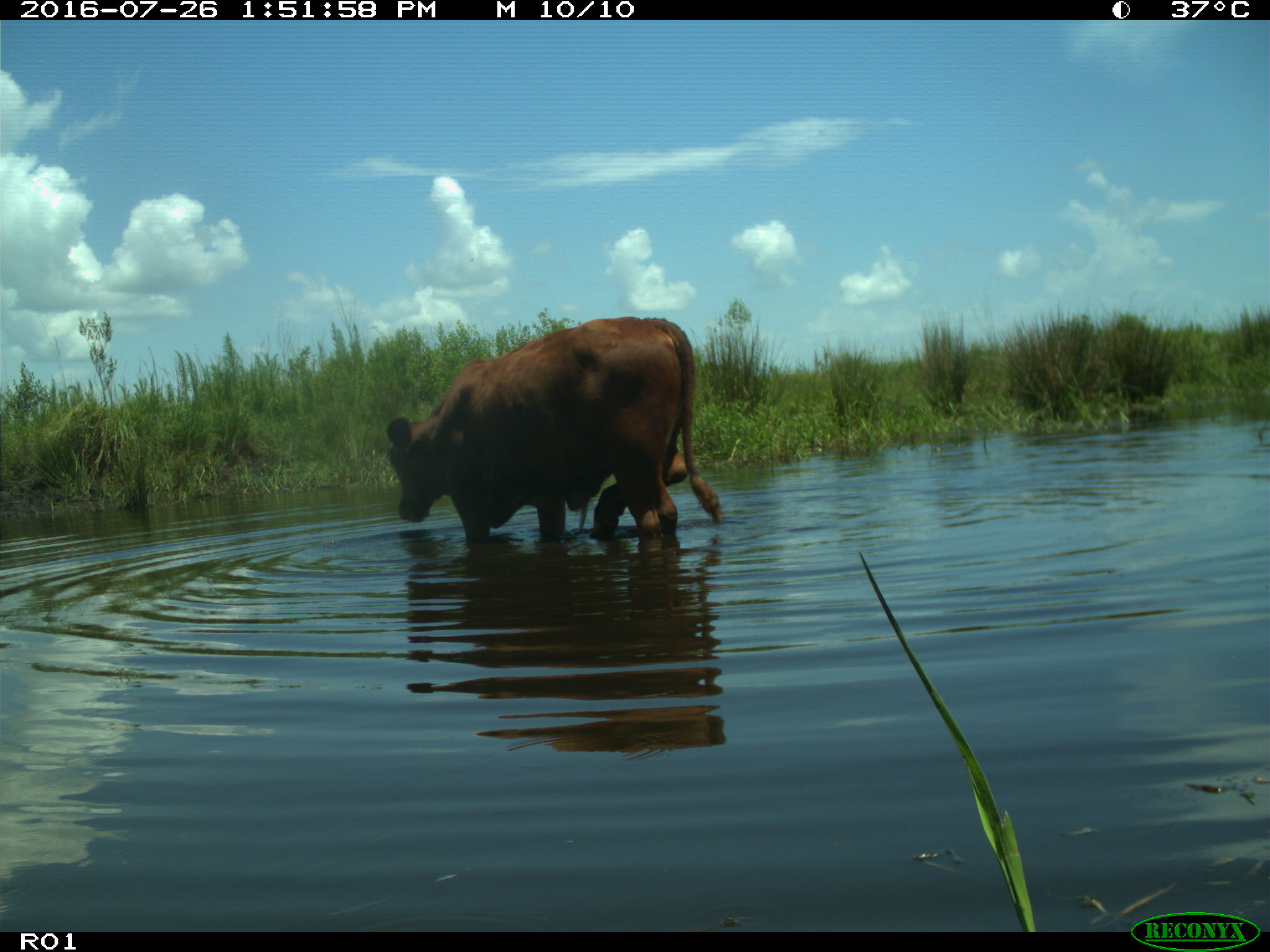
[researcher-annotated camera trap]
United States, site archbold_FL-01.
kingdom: Animalia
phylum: Chordata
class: Mammalia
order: Artiodactyla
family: Bovidae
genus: Bos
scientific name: Bos taurus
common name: domestic cow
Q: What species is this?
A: Bos taurus (domestic cow).